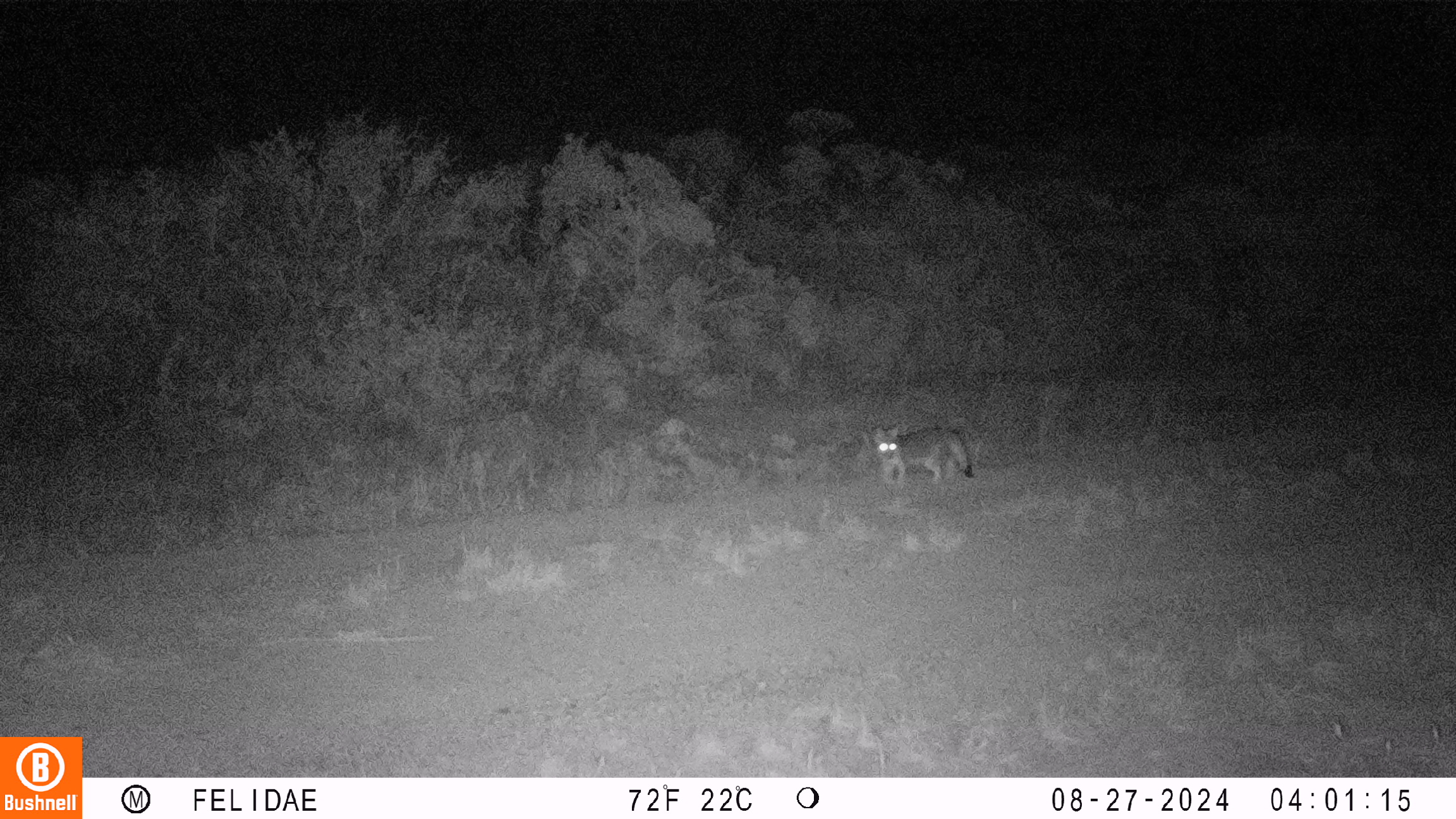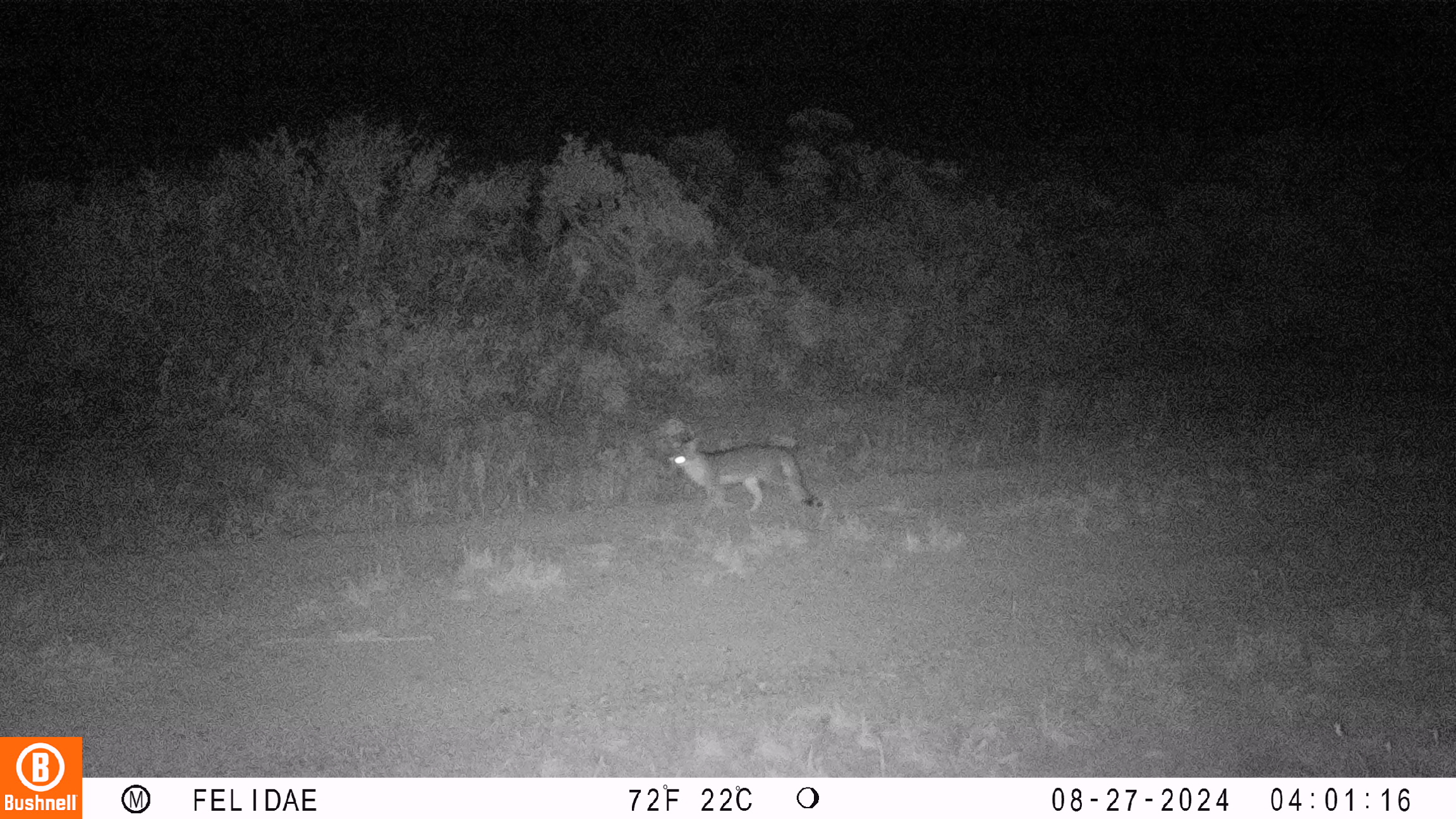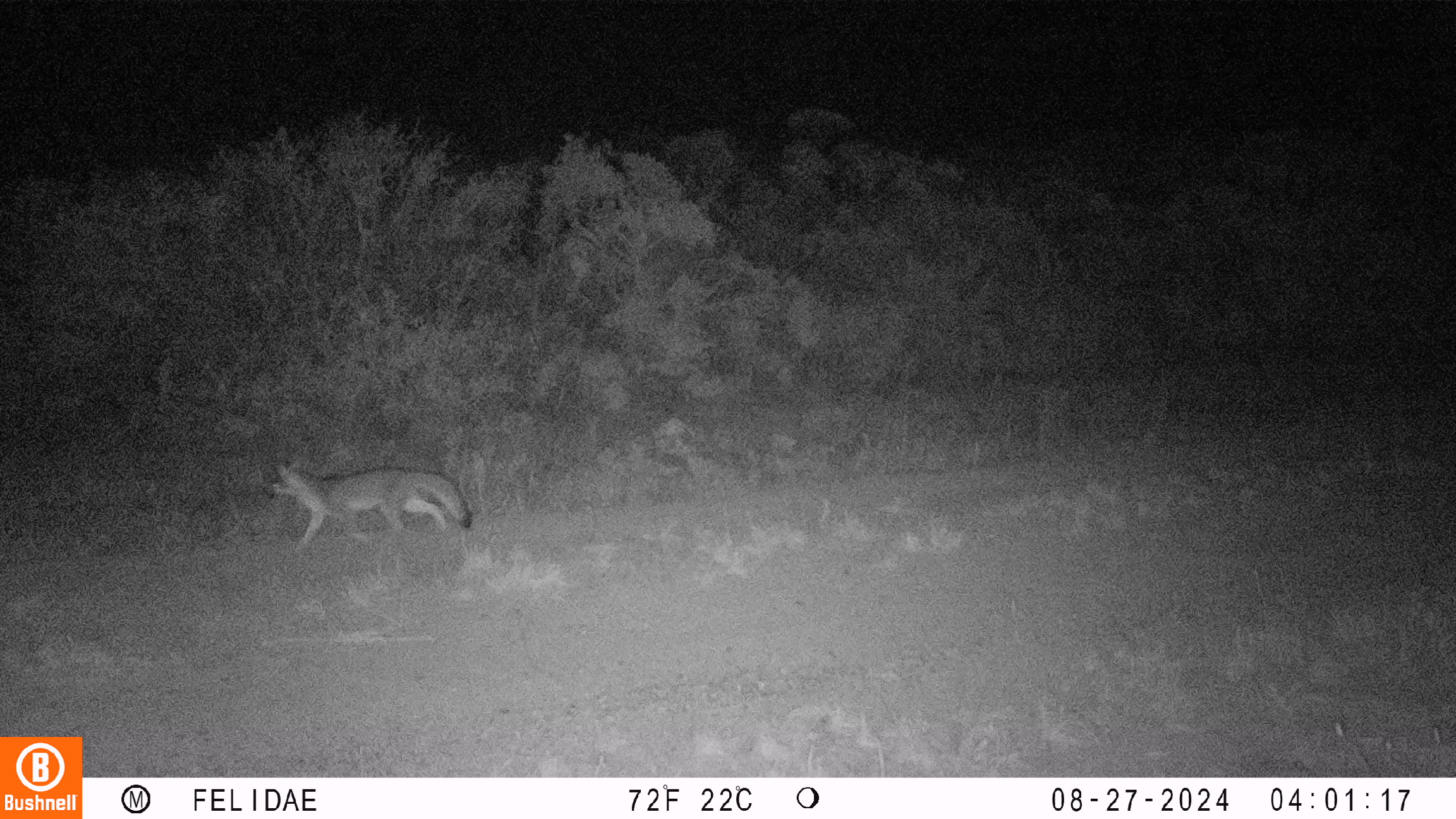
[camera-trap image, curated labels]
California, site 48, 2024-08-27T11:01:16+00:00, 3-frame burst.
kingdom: Animalia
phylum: Chordata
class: Mammalia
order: Carnivora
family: Canidae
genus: Urocyon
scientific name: Urocyon cinereoargenteus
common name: gray fox